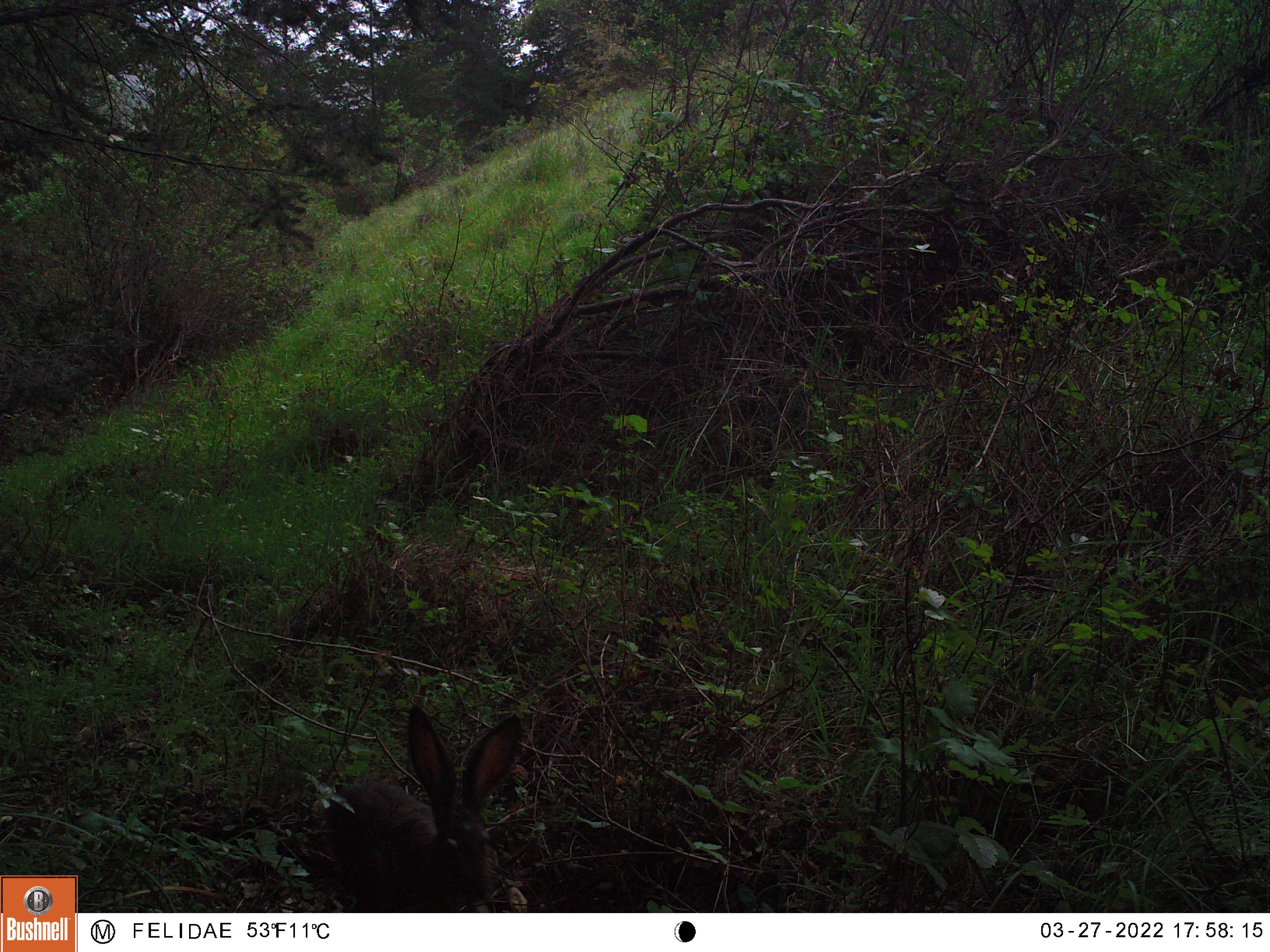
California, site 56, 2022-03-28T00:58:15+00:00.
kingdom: Animalia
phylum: Chordata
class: Mammalia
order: Lagomorpha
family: Leporidae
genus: Lepus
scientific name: Lepus californicus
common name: black-tailed jackrabbit